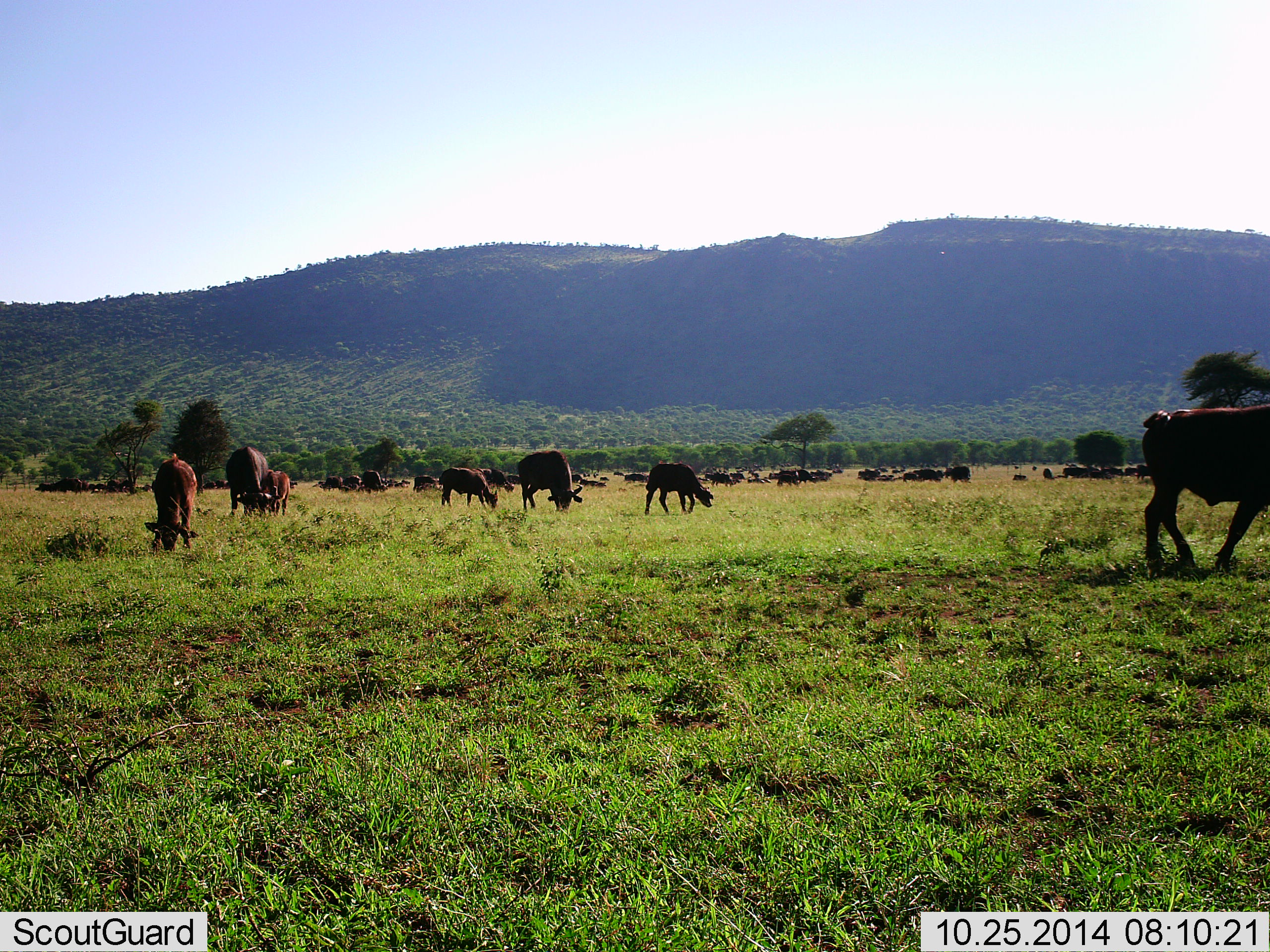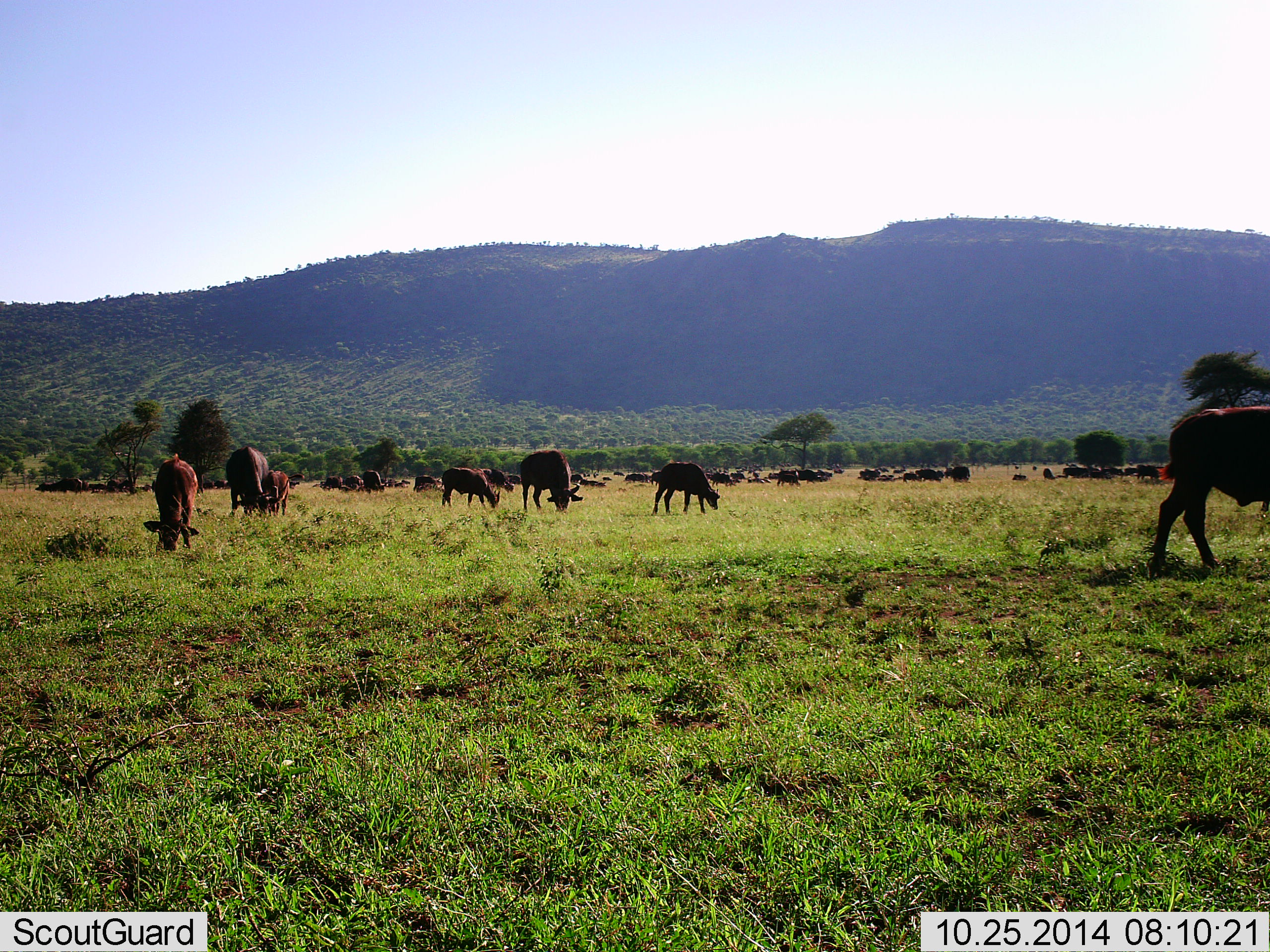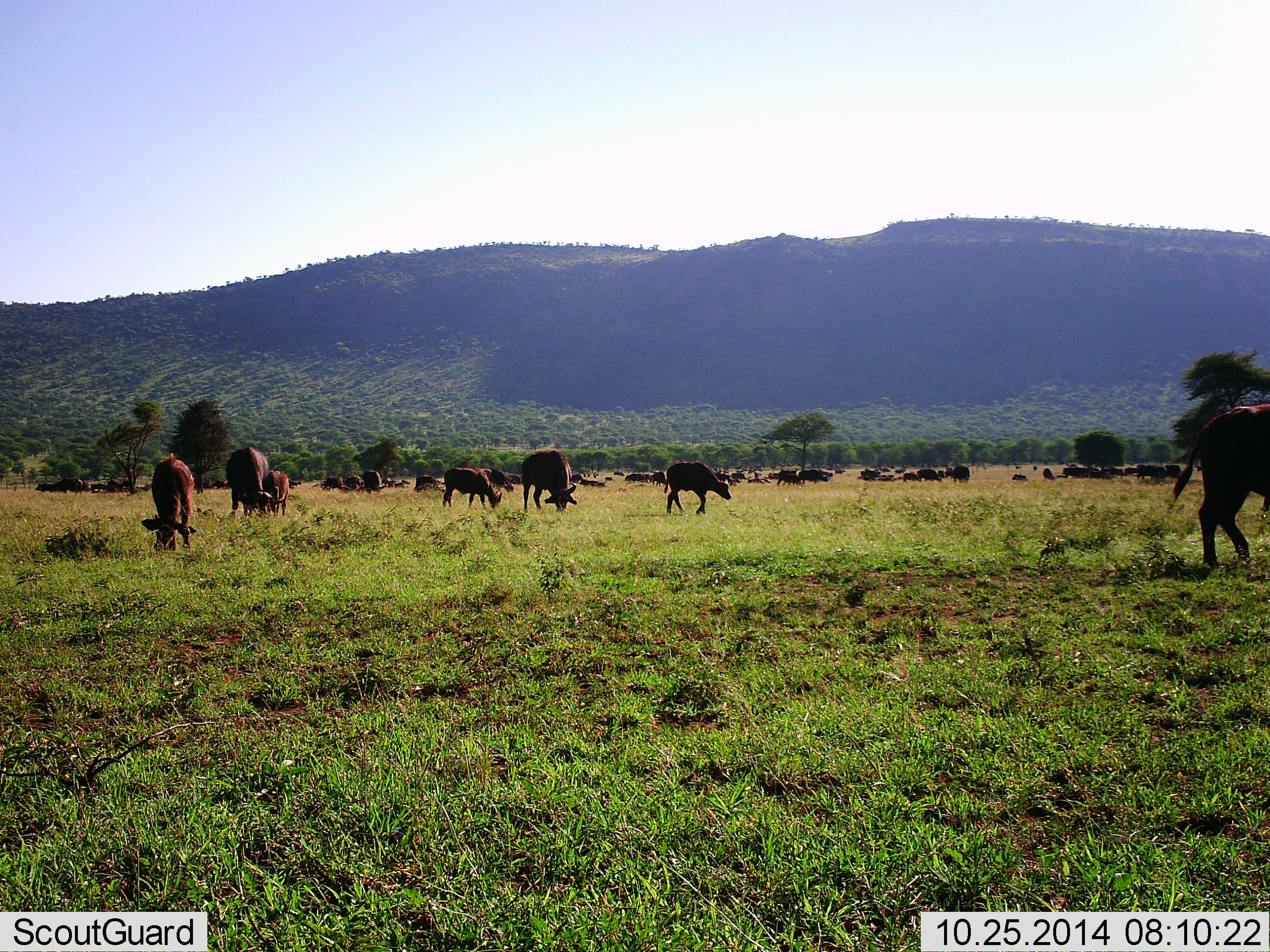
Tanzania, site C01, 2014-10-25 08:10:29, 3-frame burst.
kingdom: Animalia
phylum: Chordata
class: Mammalia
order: Artiodactyla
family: Bovidae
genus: Syncerus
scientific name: Syncerus caffer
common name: cape buffalo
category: buffalo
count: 11-50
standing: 20%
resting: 10%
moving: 10%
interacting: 0%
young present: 60%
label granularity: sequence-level